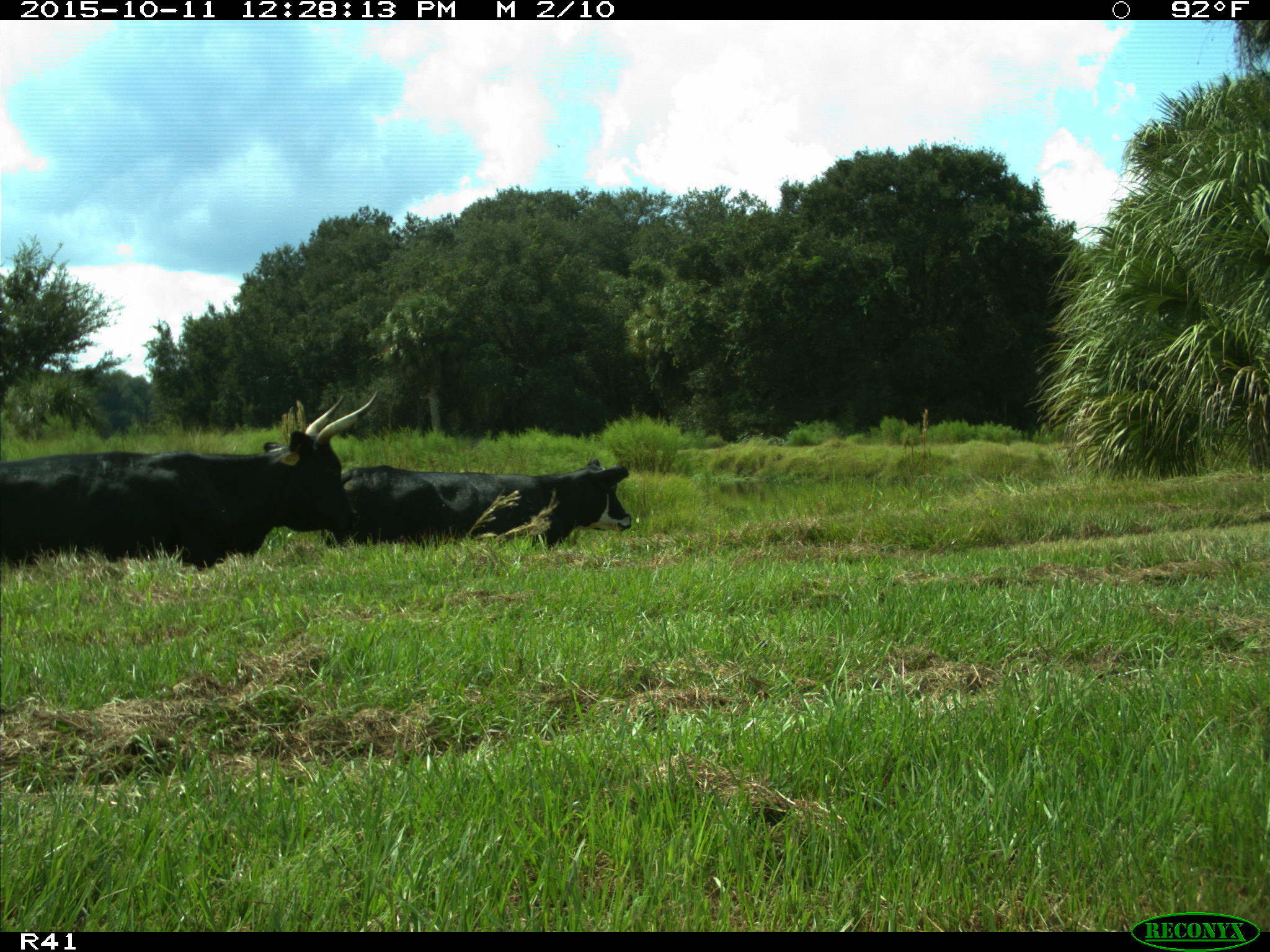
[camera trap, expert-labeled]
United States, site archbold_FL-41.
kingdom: Animalia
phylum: Chordata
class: Mammalia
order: Artiodactyla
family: Bovidae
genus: Bos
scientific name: Bos taurus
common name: domestic cow